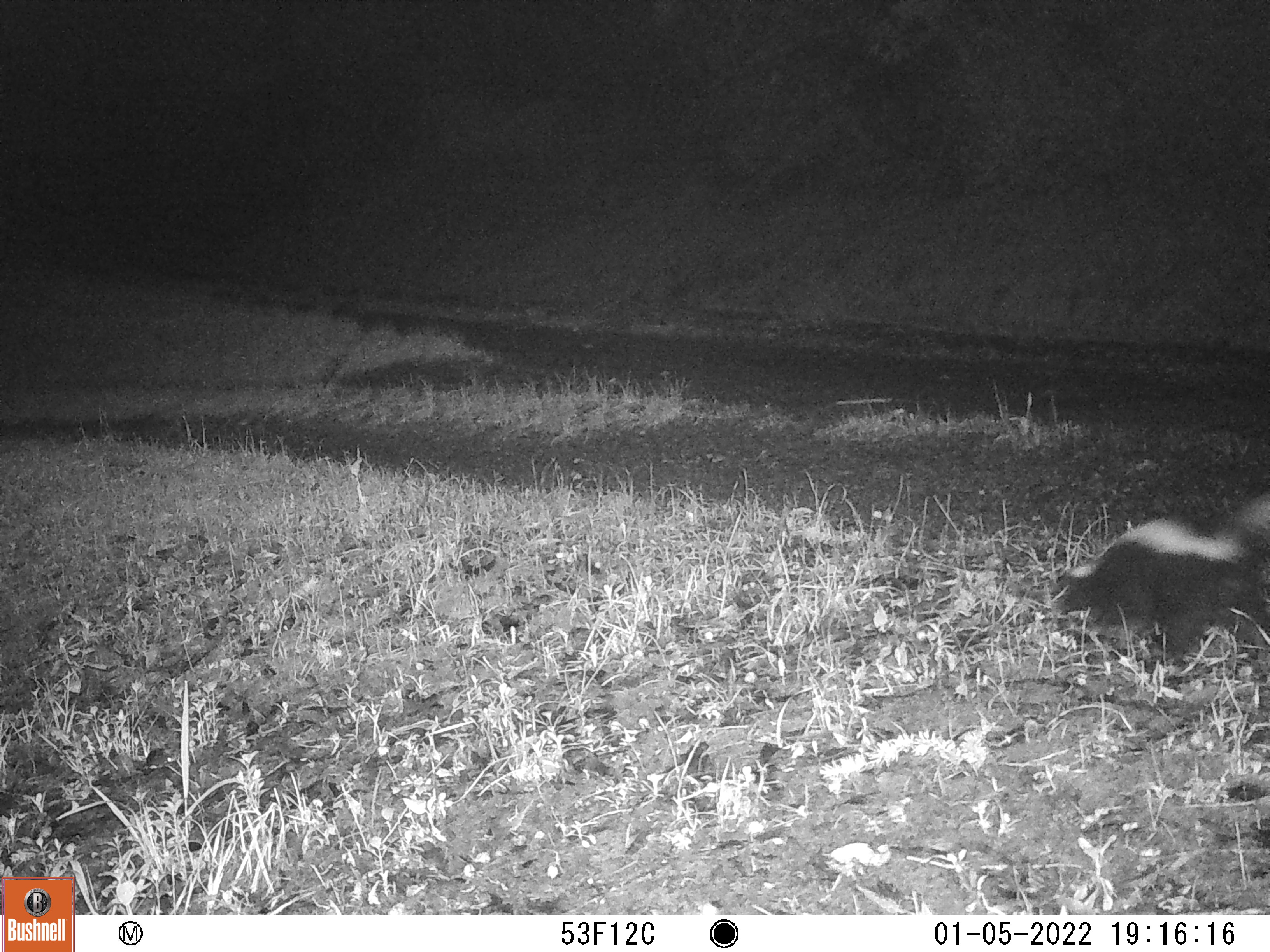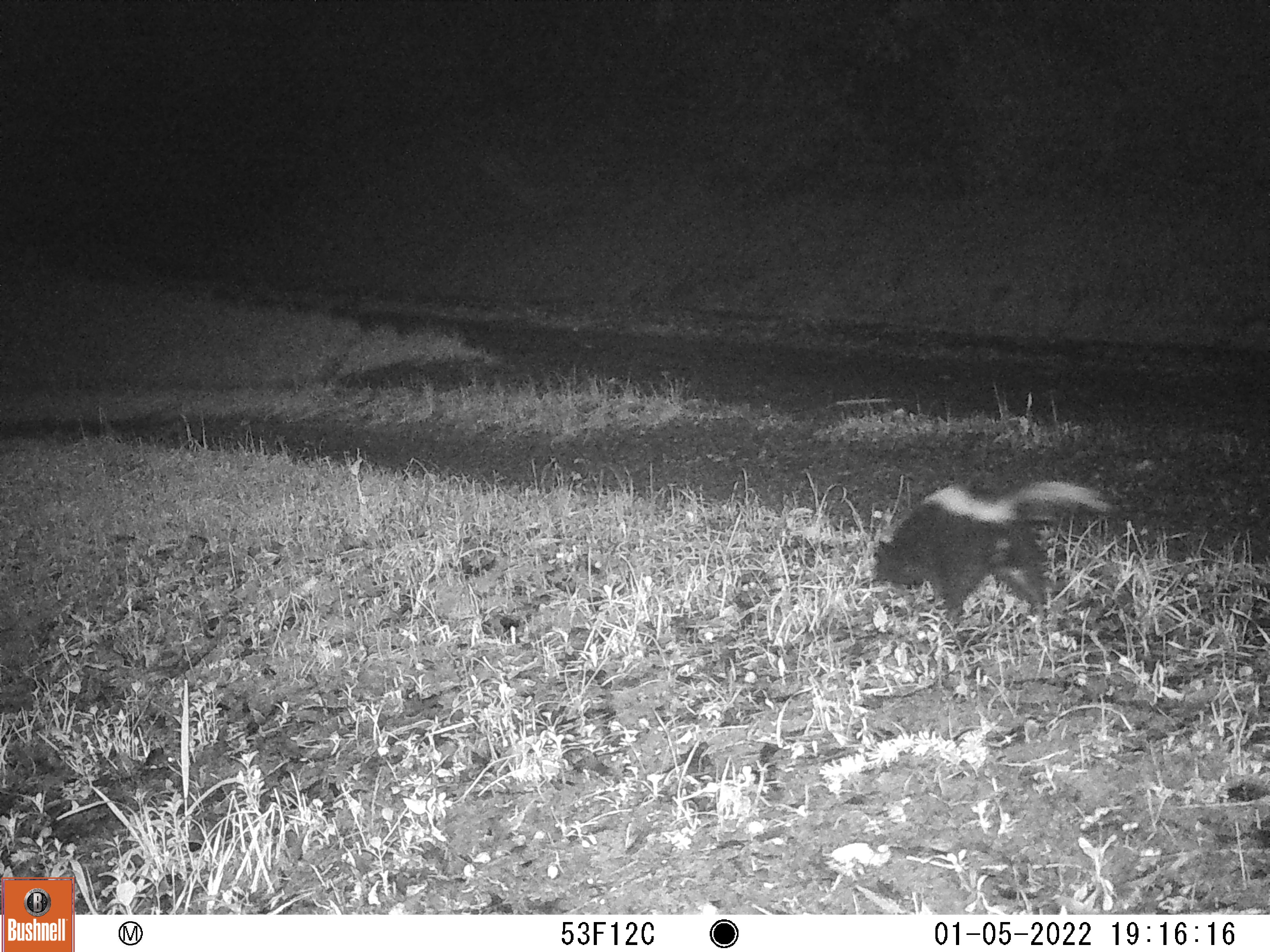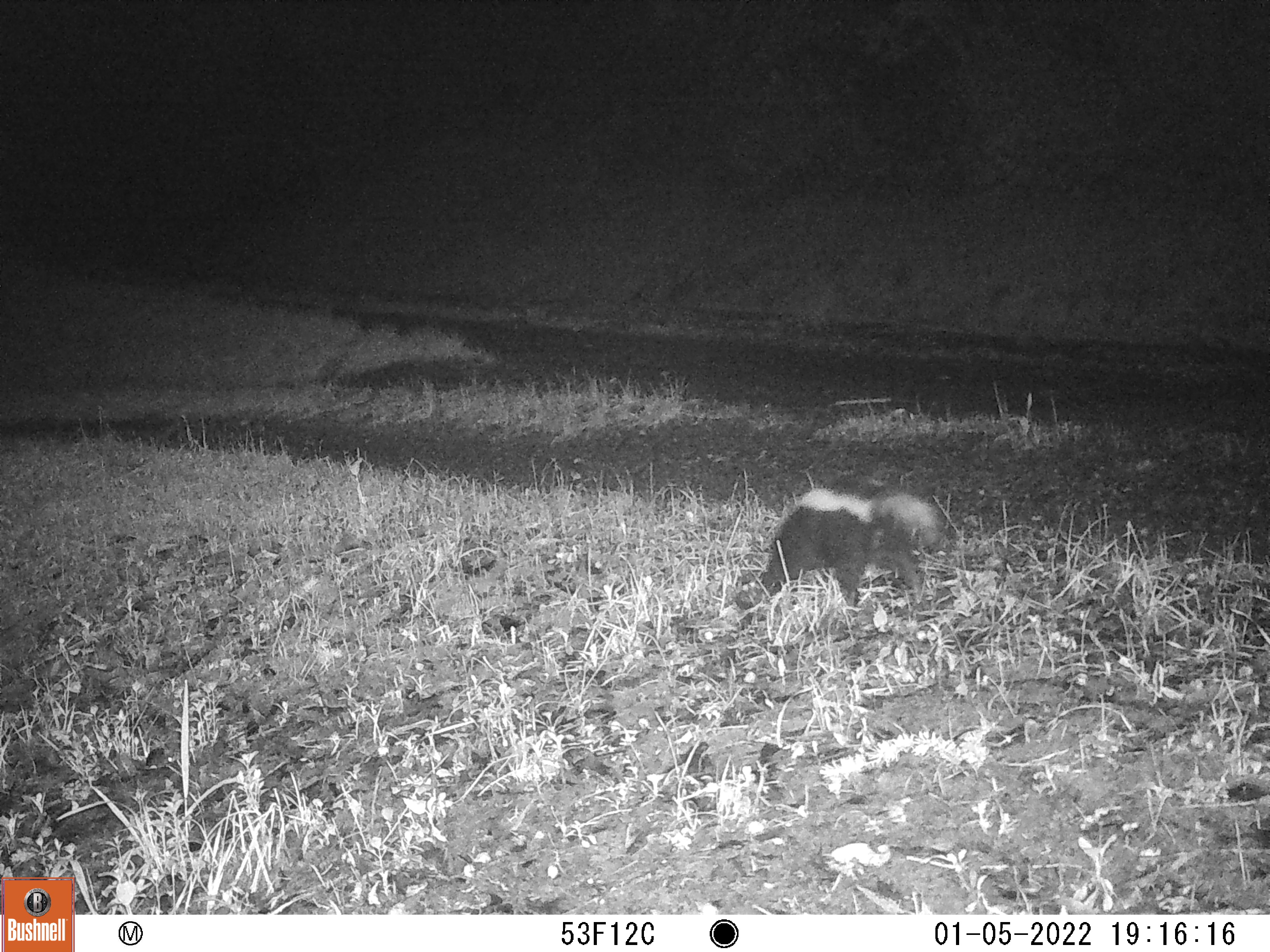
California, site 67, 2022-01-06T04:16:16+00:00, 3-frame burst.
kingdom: Animalia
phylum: Chordata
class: Mammalia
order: Carnivora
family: Mephitidae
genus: Mephitis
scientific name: Mephitis mephitis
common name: striped skunk